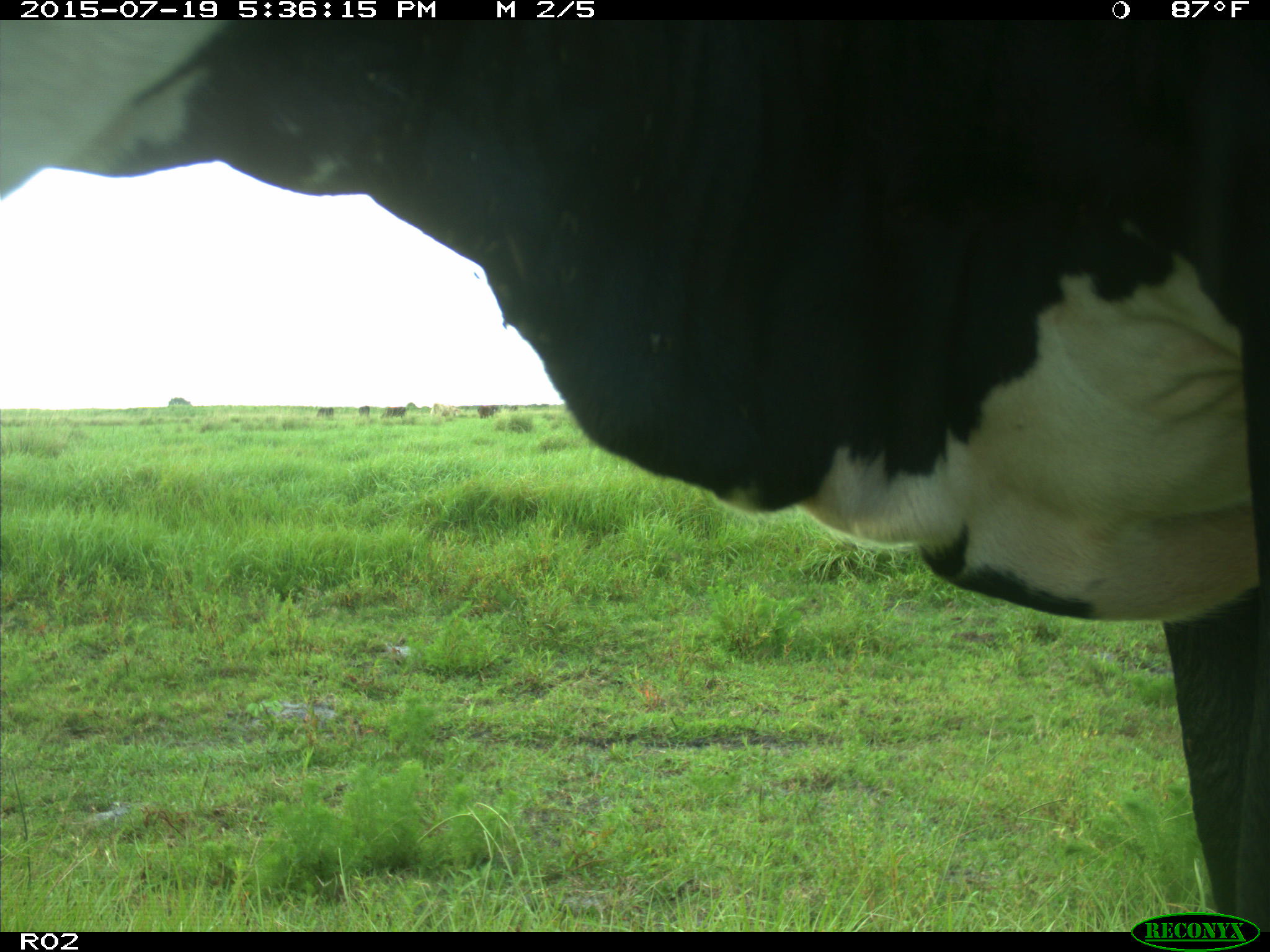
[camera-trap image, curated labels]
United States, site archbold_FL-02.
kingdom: Animalia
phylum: Chordata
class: Mammalia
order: Artiodactyla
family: Bovidae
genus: Bos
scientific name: Bos taurus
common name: domestic cow